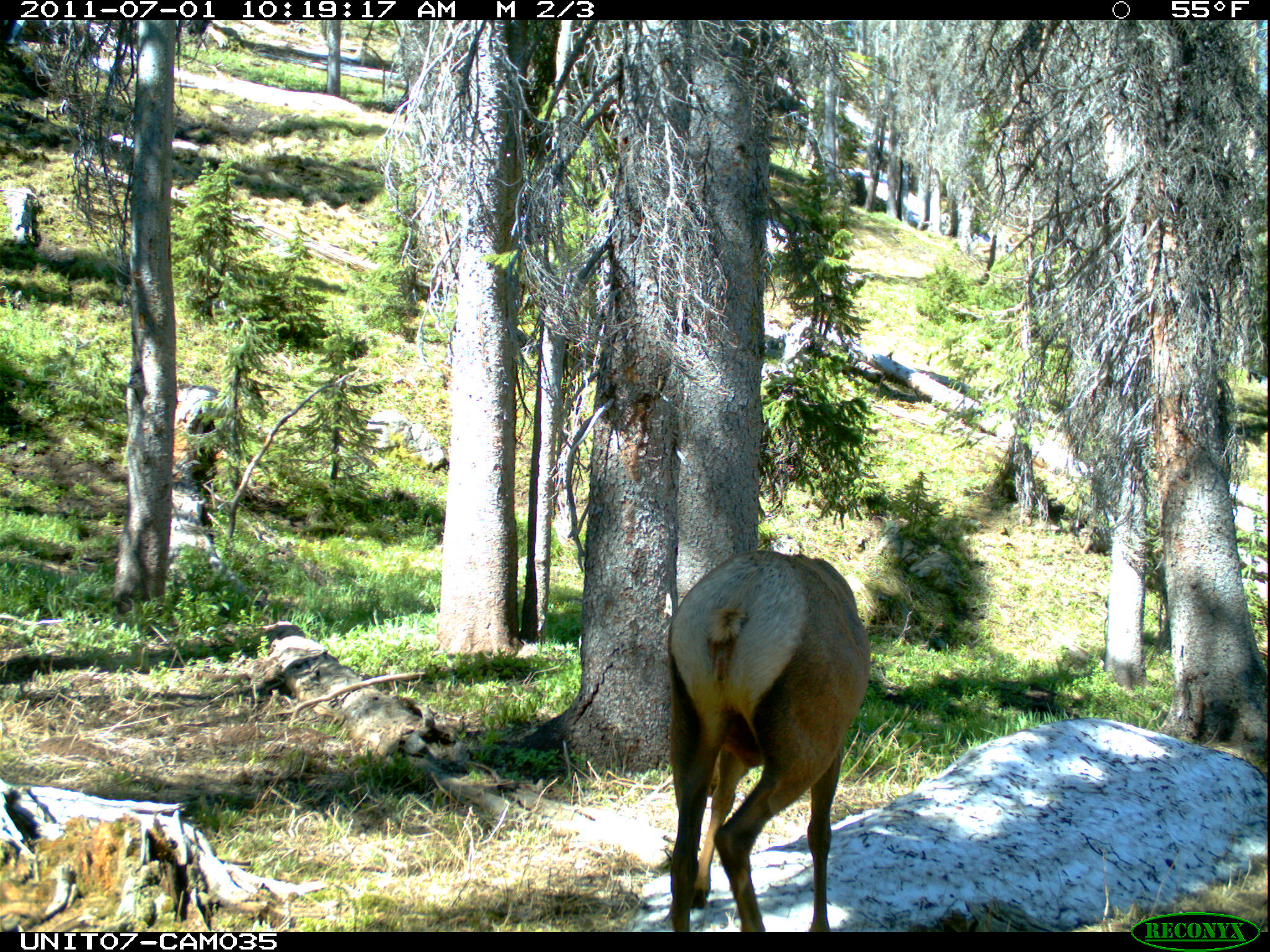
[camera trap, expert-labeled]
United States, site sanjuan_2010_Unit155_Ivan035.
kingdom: Animalia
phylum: Chordata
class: Mammalia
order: Artiodactyla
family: Cervidae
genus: Cervus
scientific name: Cervus elaphus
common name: red deer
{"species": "Cervus elaphus (red deer)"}